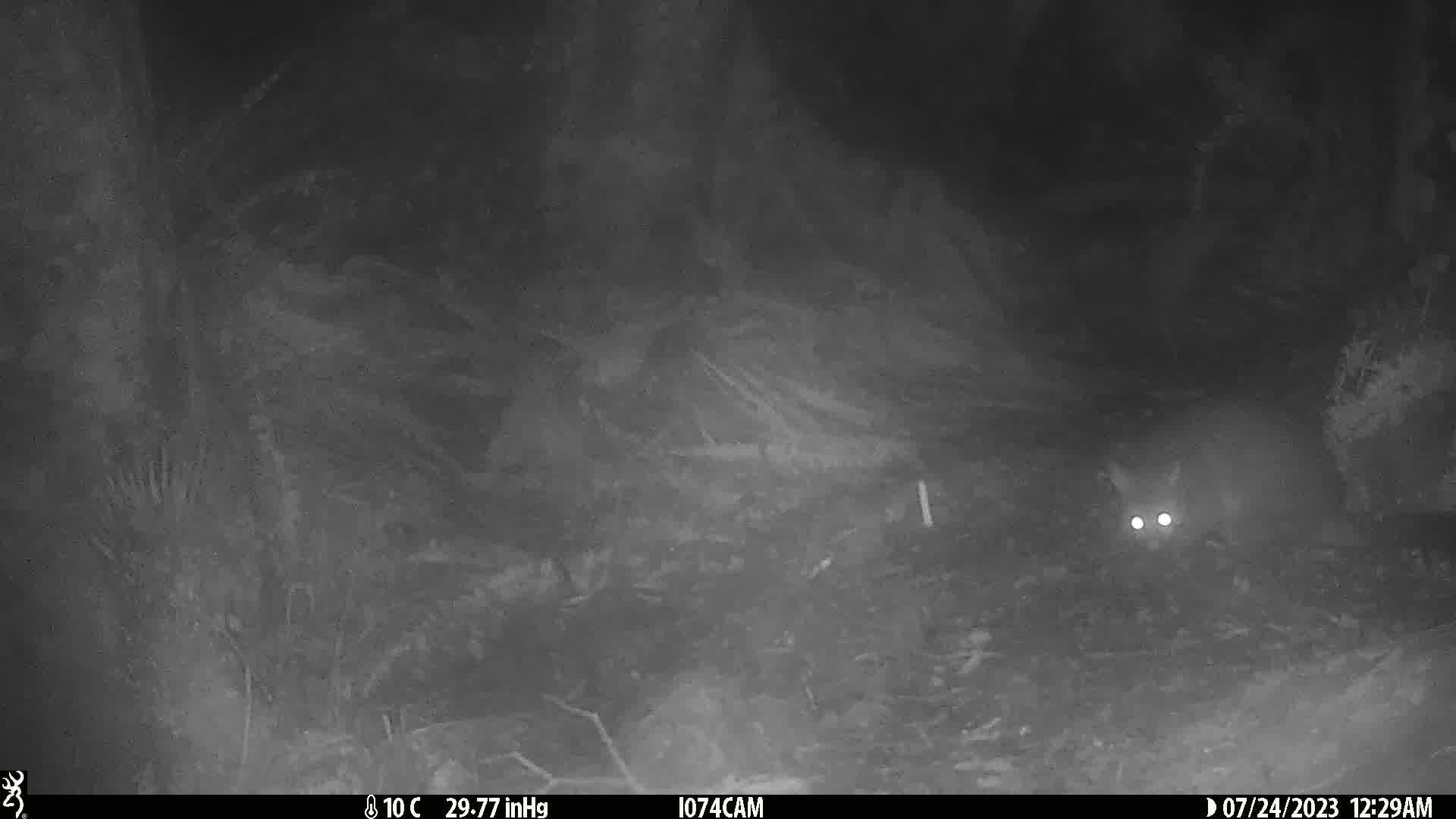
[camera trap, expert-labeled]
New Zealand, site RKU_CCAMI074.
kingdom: Animalia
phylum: Chordata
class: Mammalia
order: Diprotodontia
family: Phalangeridae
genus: Trichosurus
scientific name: Trichosurus vulpecula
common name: common brushtail possum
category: possum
Possum (common brushtail possum) (Trichosurus vulpecula).